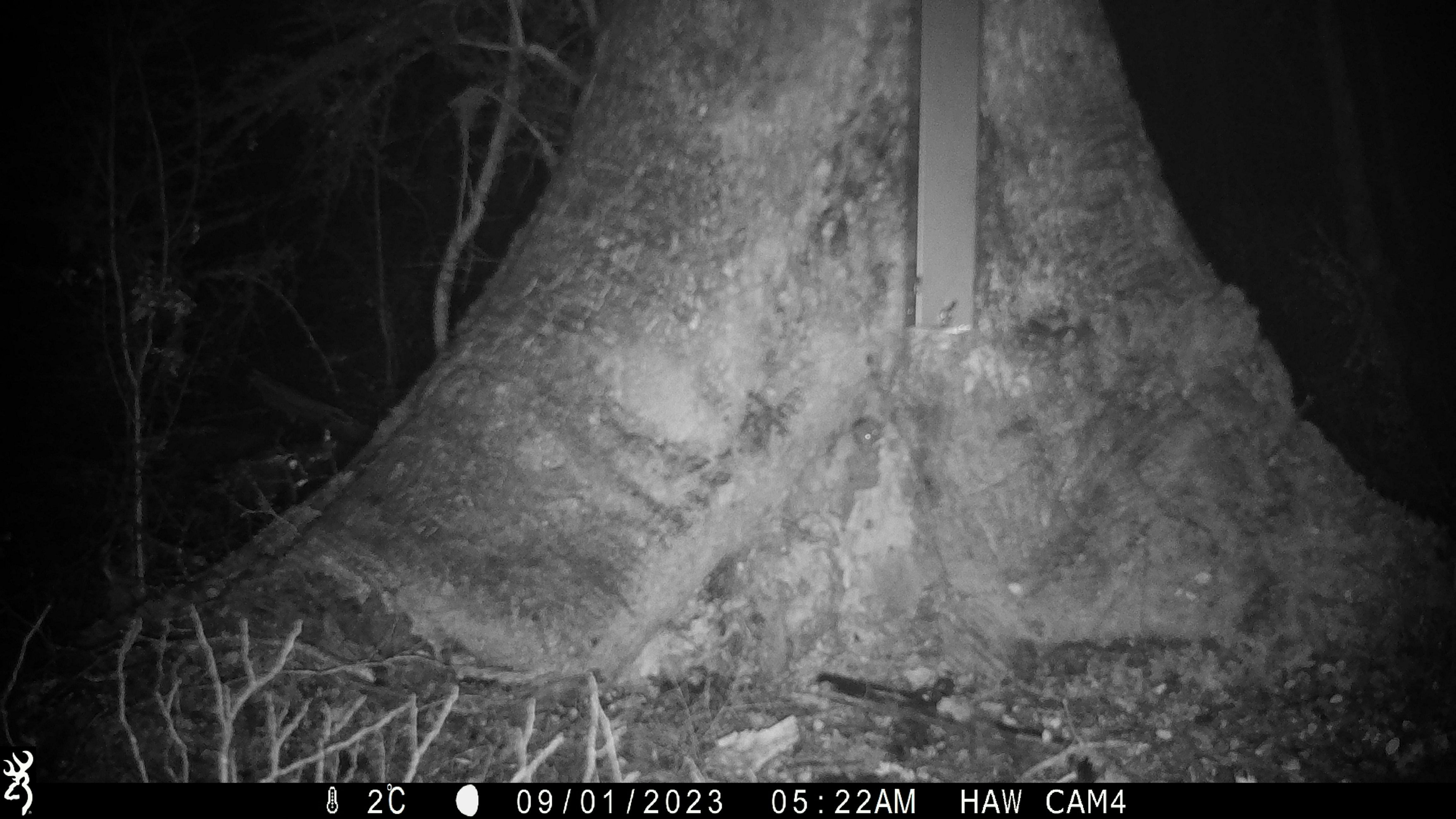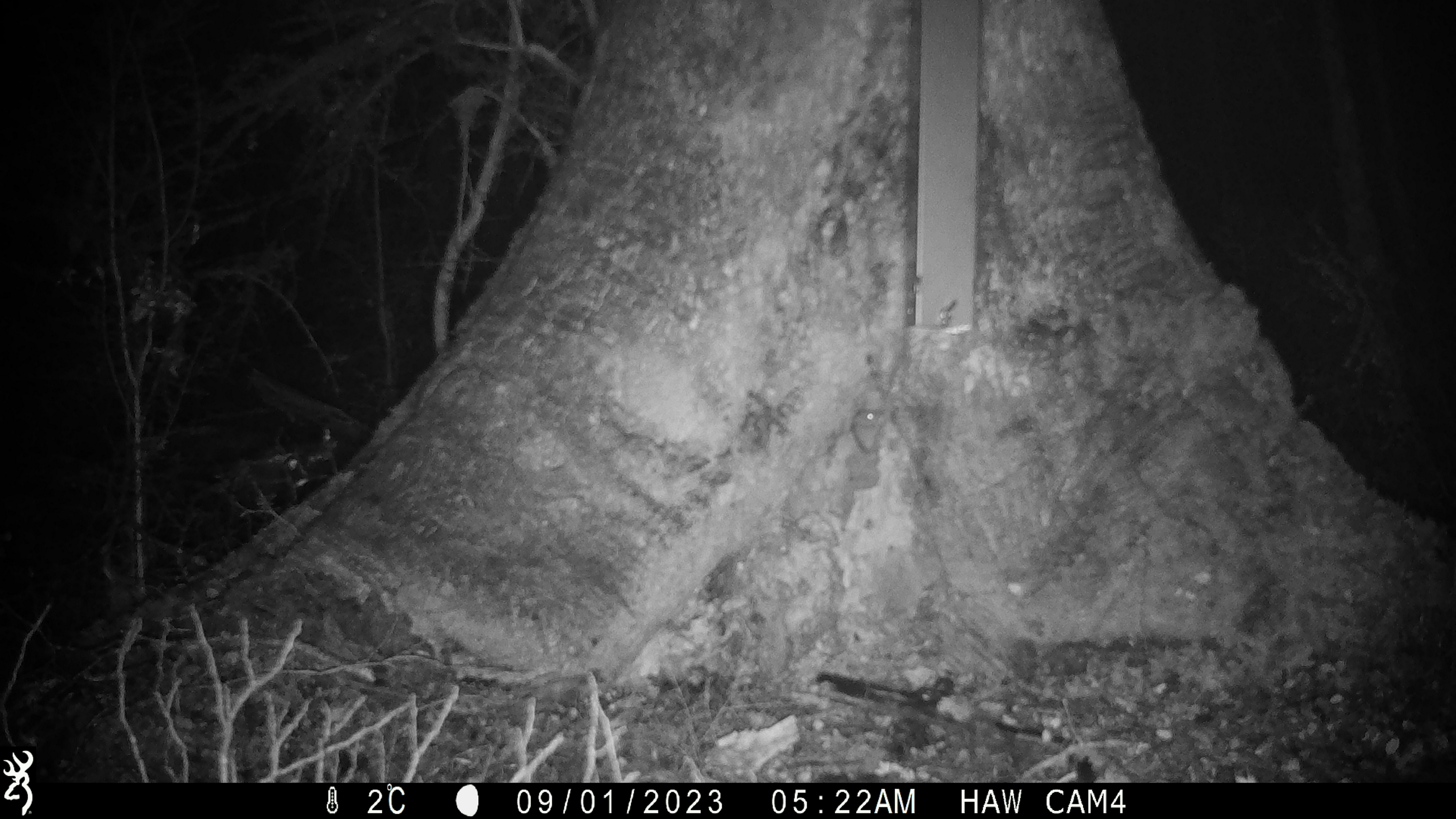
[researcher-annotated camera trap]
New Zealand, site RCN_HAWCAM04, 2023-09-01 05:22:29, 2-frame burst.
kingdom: Animalia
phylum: Chordata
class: Mammalia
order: Rodentia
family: Muridae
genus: Mus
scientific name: Mus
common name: mouse